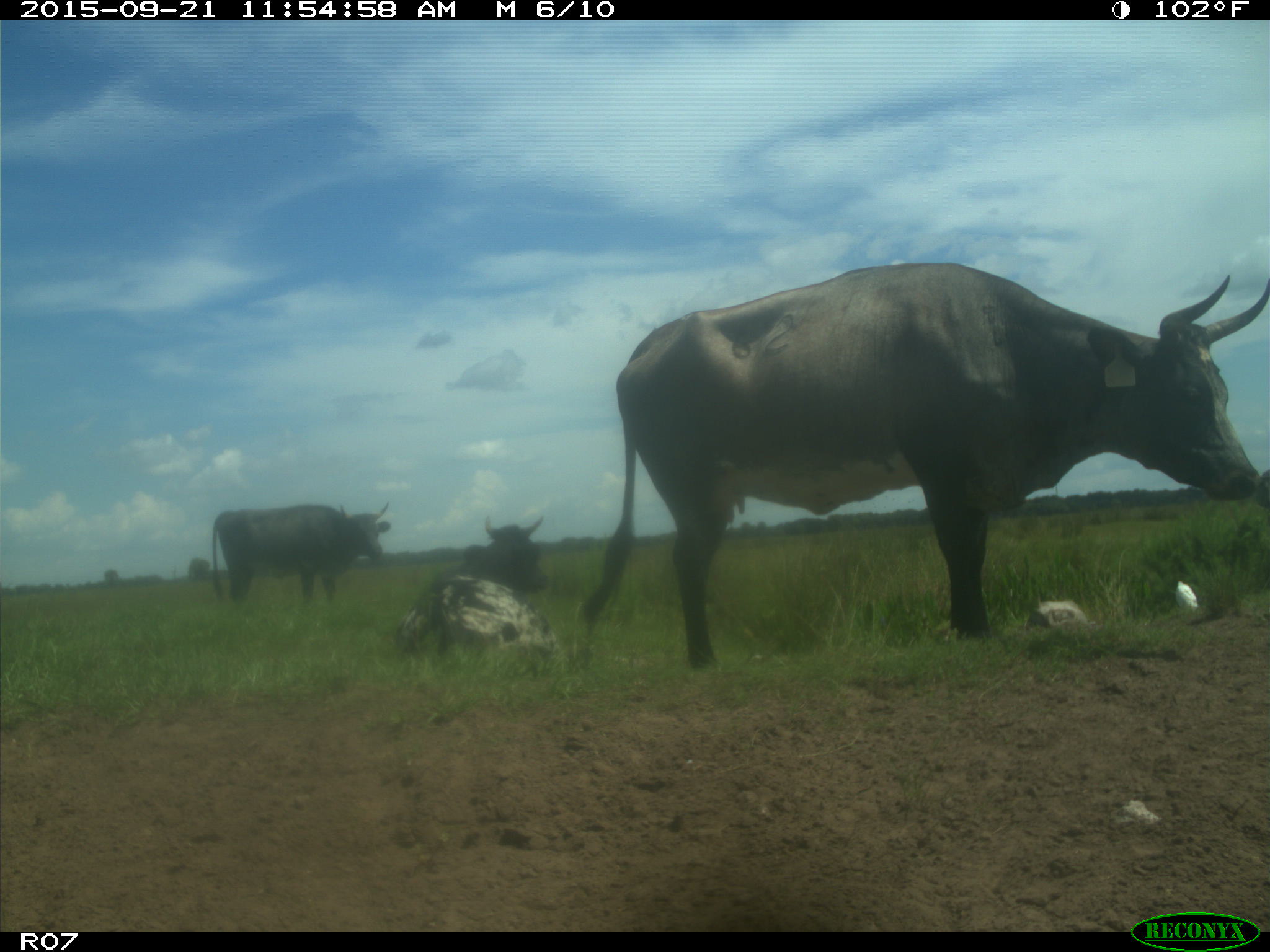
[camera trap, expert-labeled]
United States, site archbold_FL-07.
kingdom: Animalia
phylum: Chordata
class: Mammalia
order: Artiodactyla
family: Bovidae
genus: Bos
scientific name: Bos taurus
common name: domestic cow